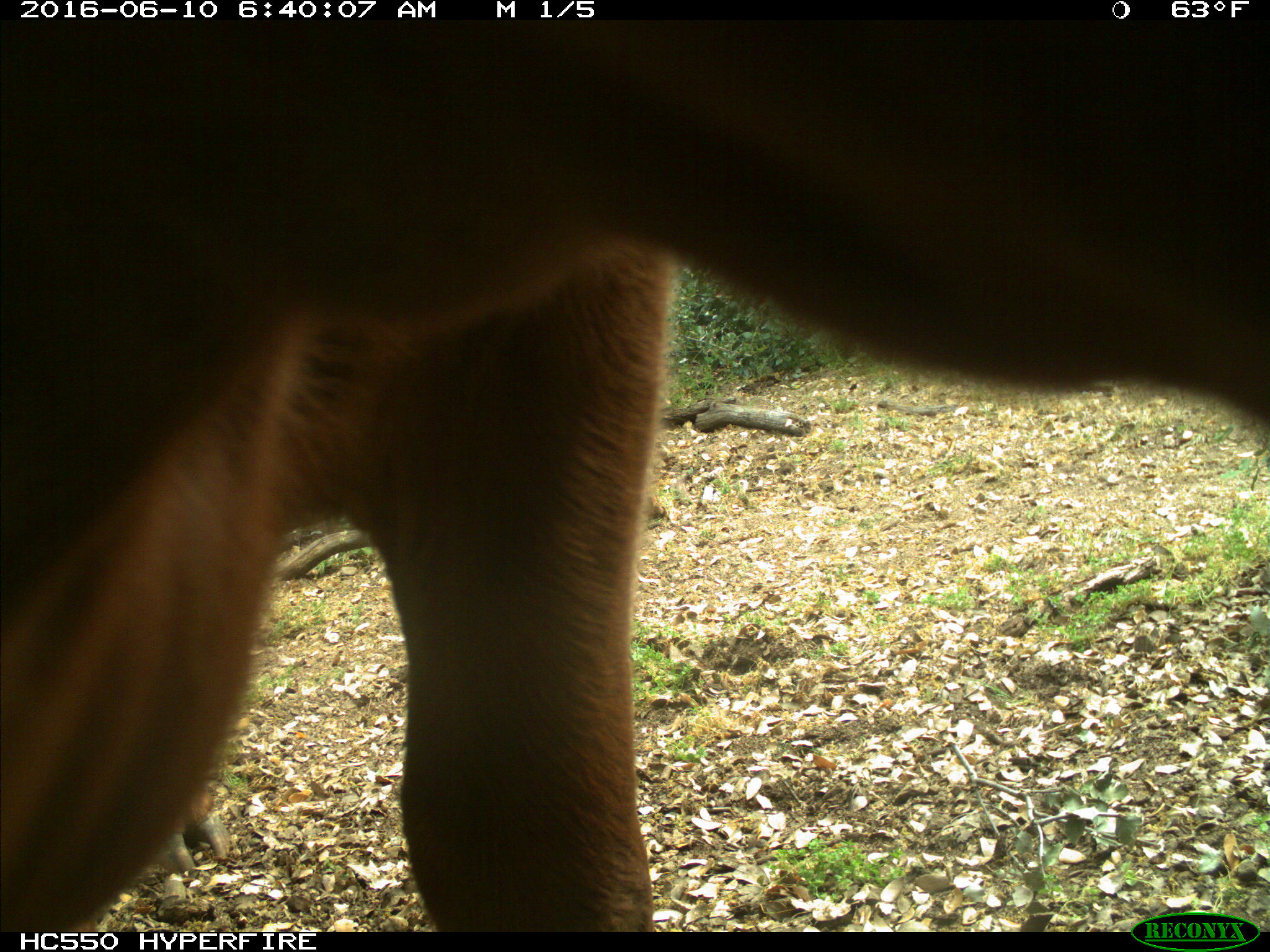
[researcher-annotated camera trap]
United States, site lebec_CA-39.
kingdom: Animalia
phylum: Chordata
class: Mammalia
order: Artiodactyla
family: Bovidae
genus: Bos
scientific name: Bos taurus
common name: domestic cow